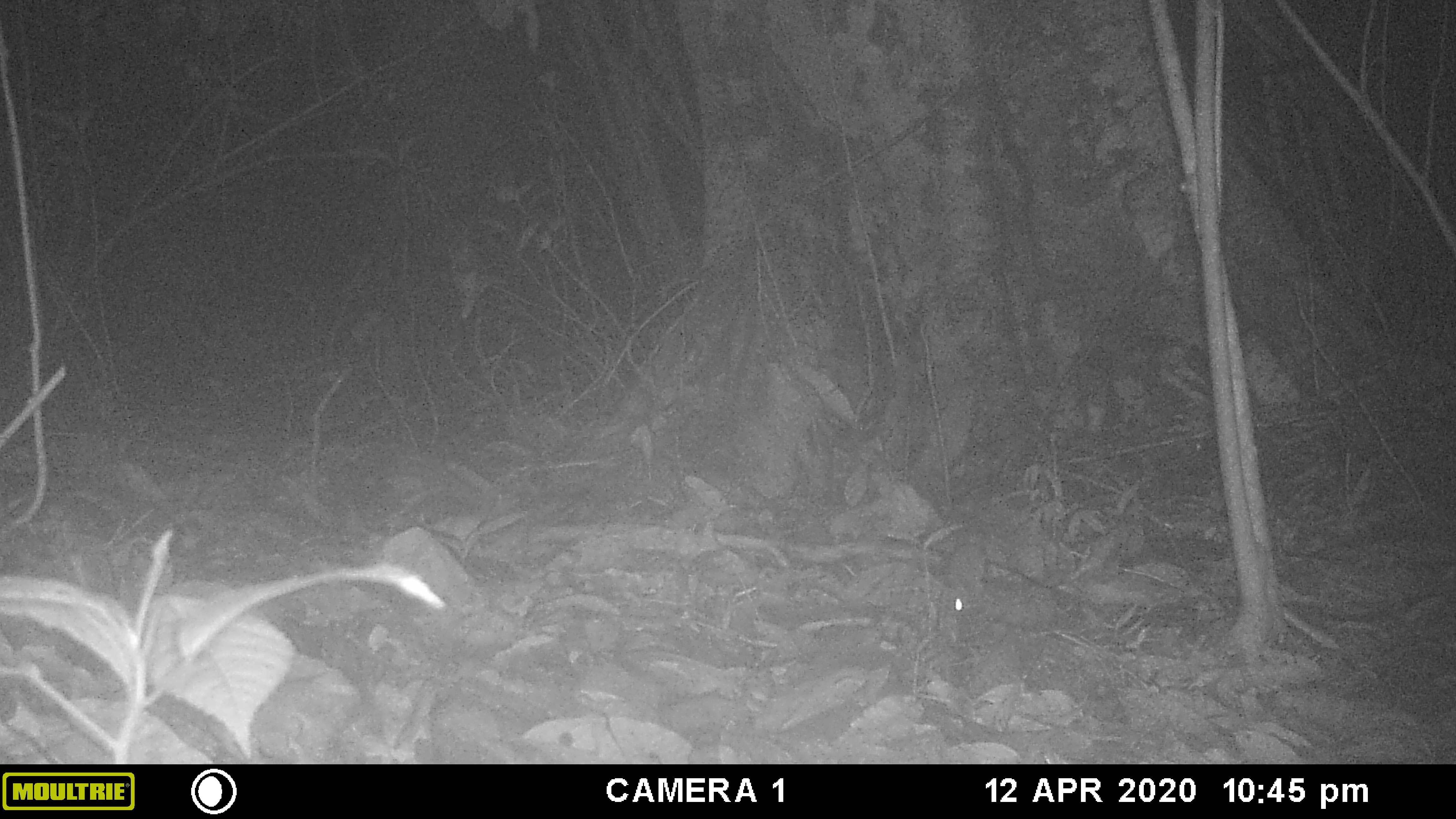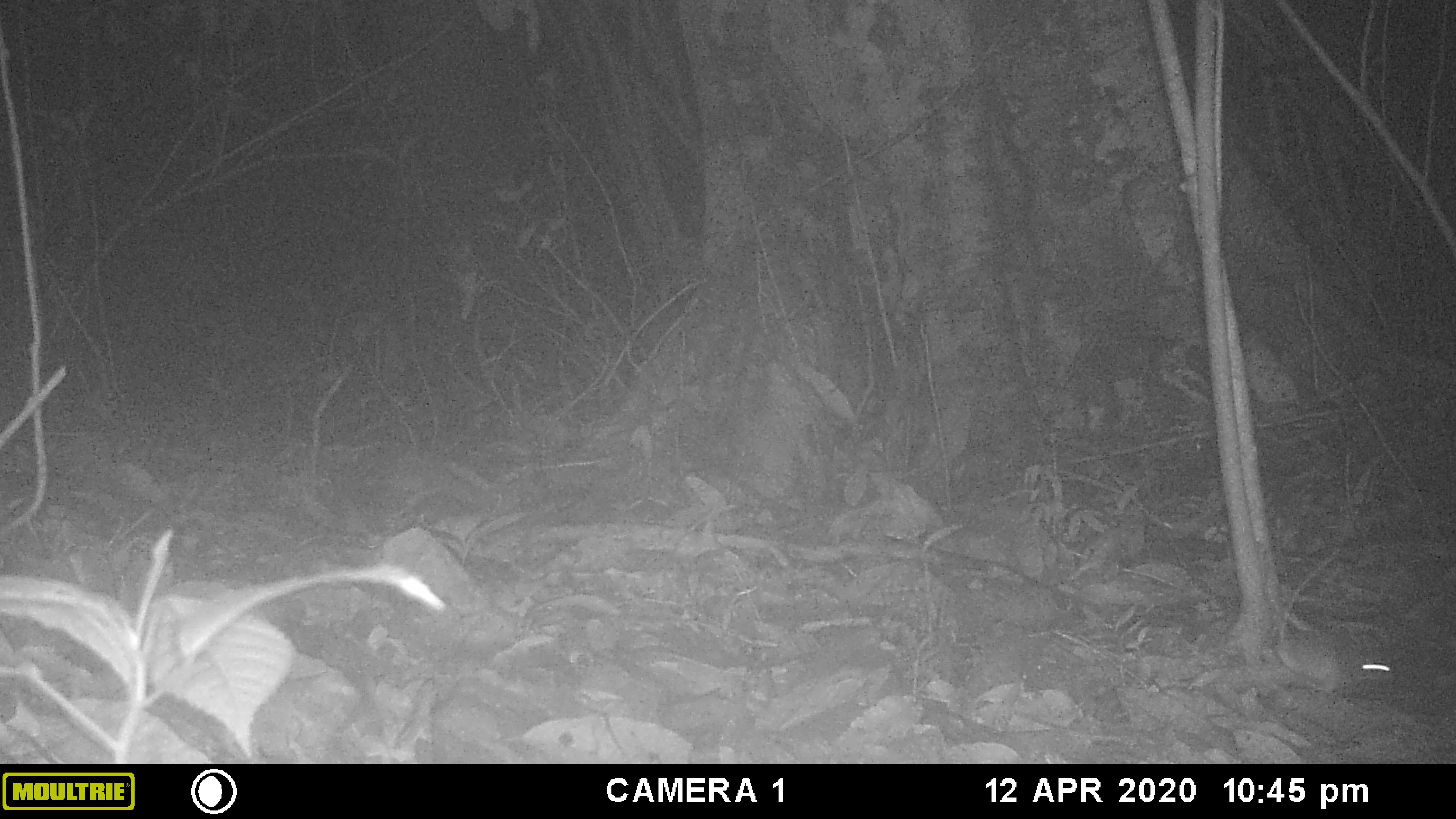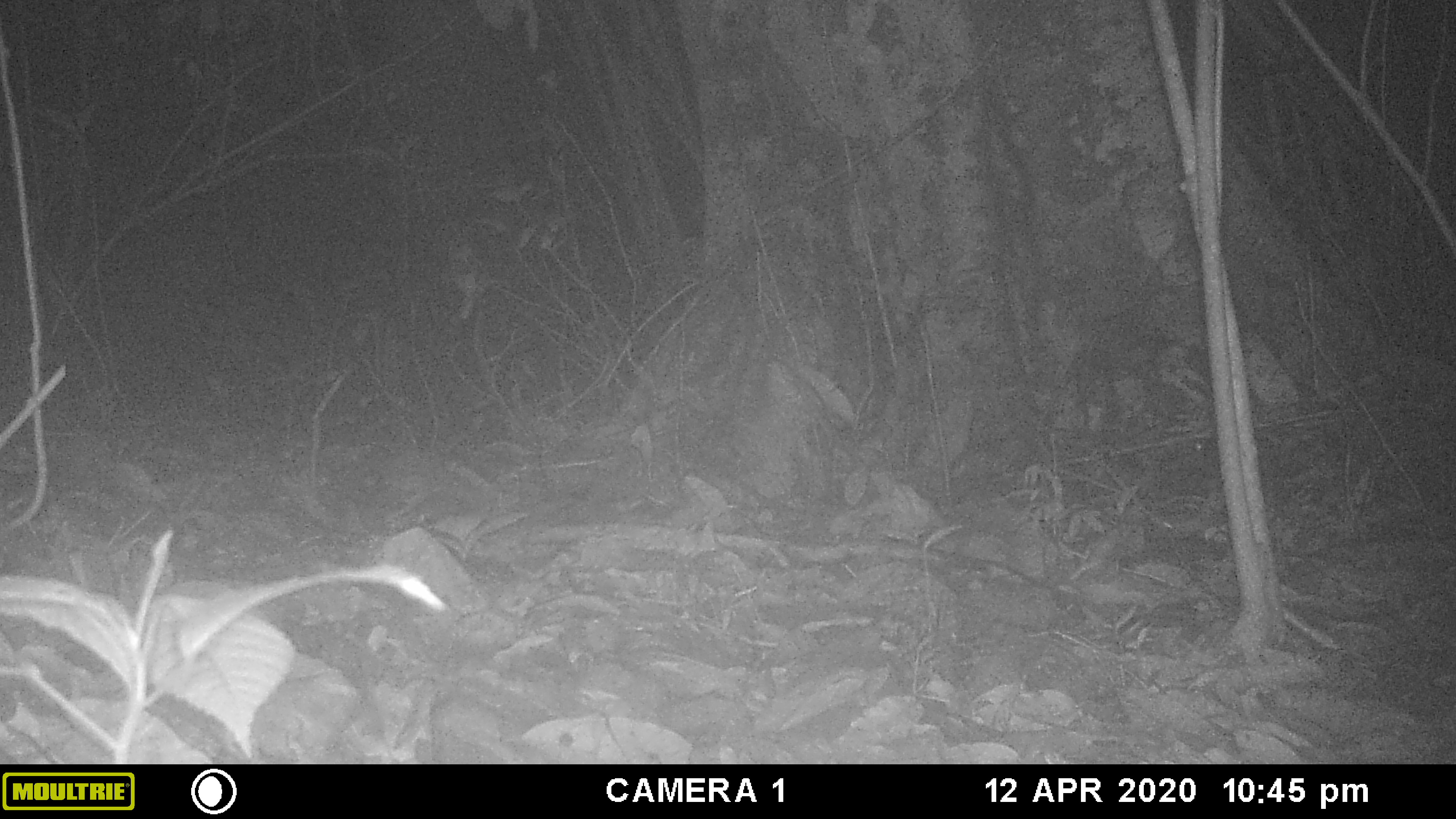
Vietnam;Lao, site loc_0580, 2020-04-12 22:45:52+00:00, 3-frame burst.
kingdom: Animalia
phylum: Chordata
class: Mammalia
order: Rodentia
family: Muridae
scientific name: Muridae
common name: old-world mice and rats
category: unidentified murid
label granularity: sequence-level